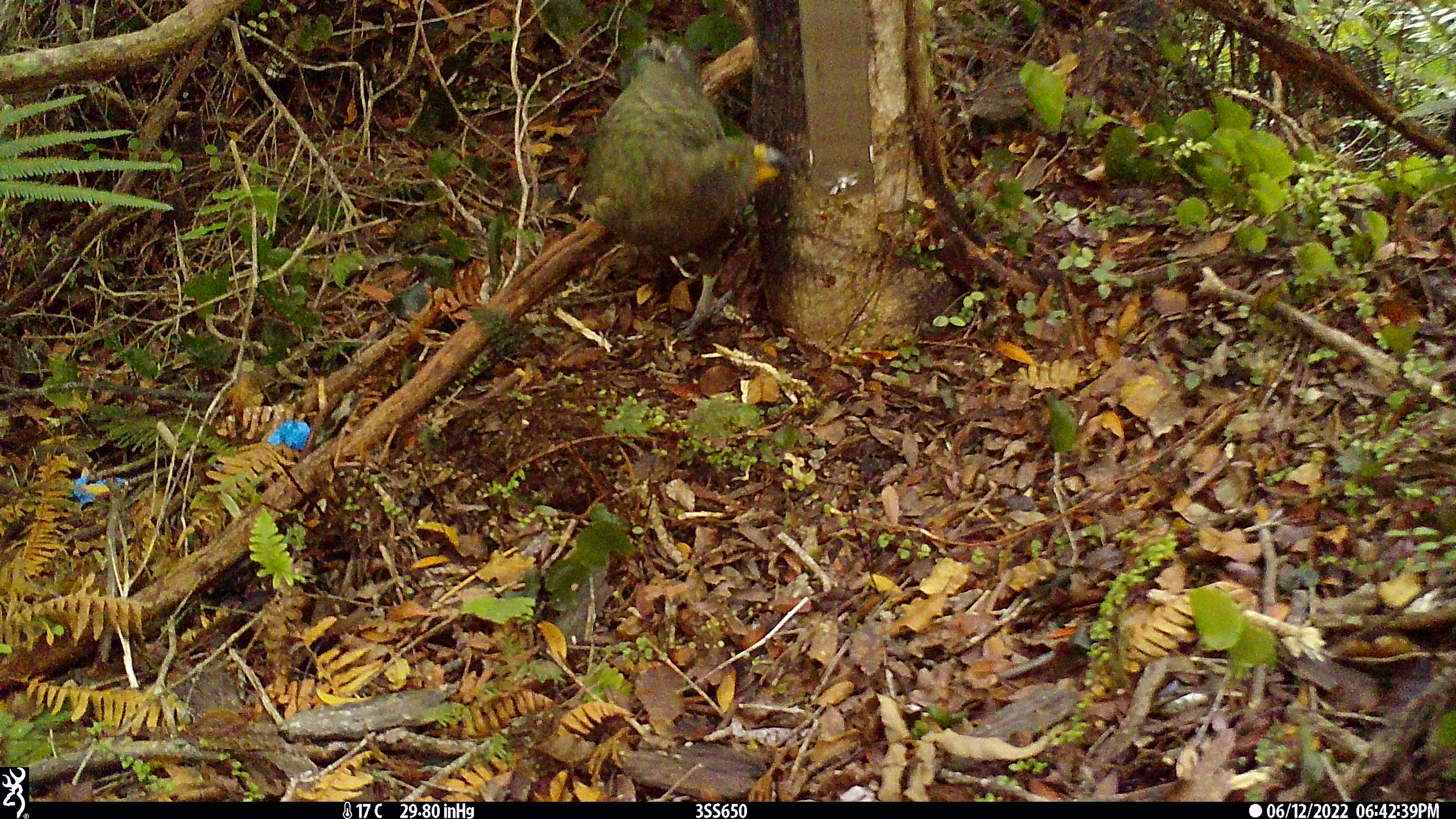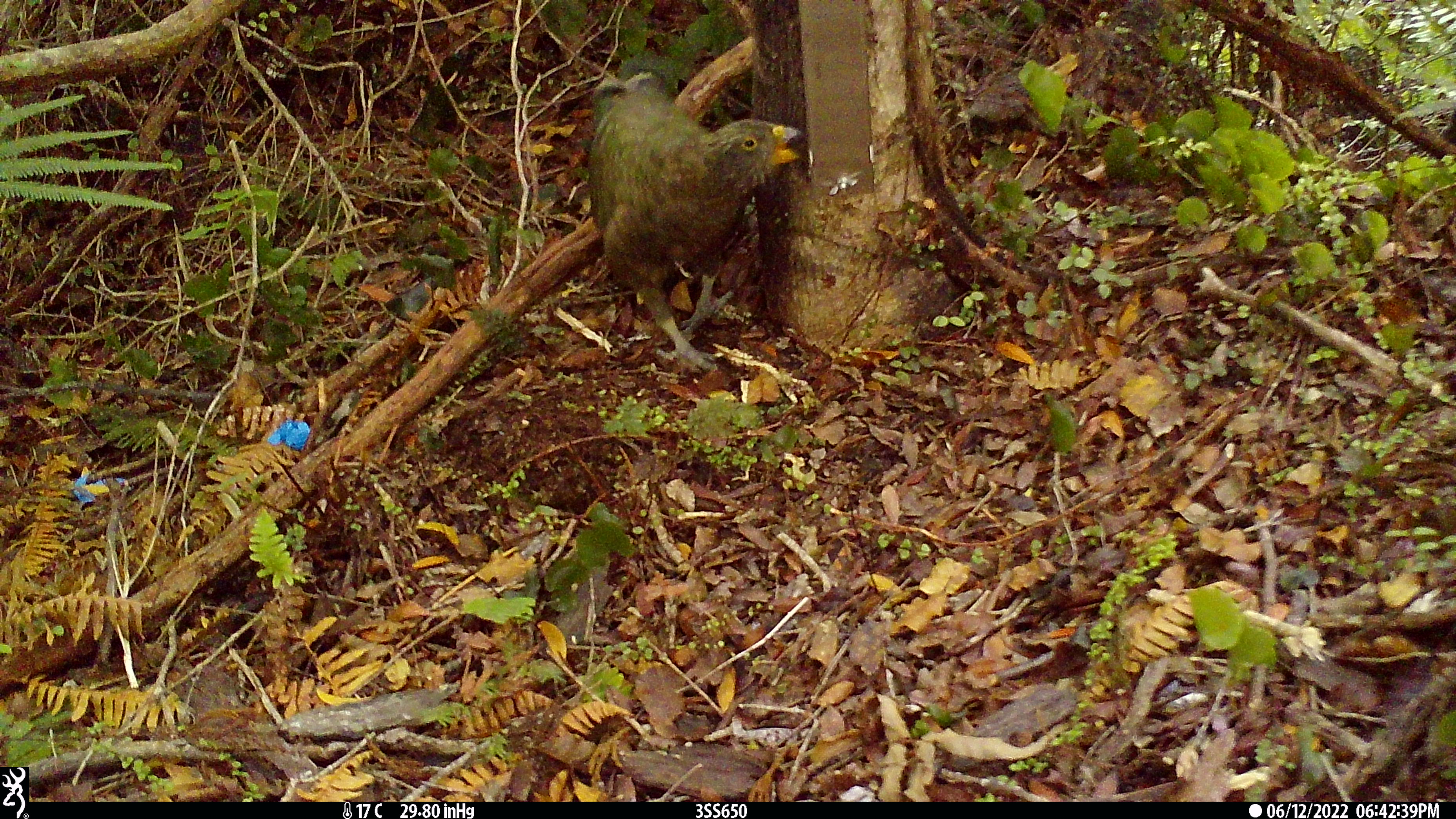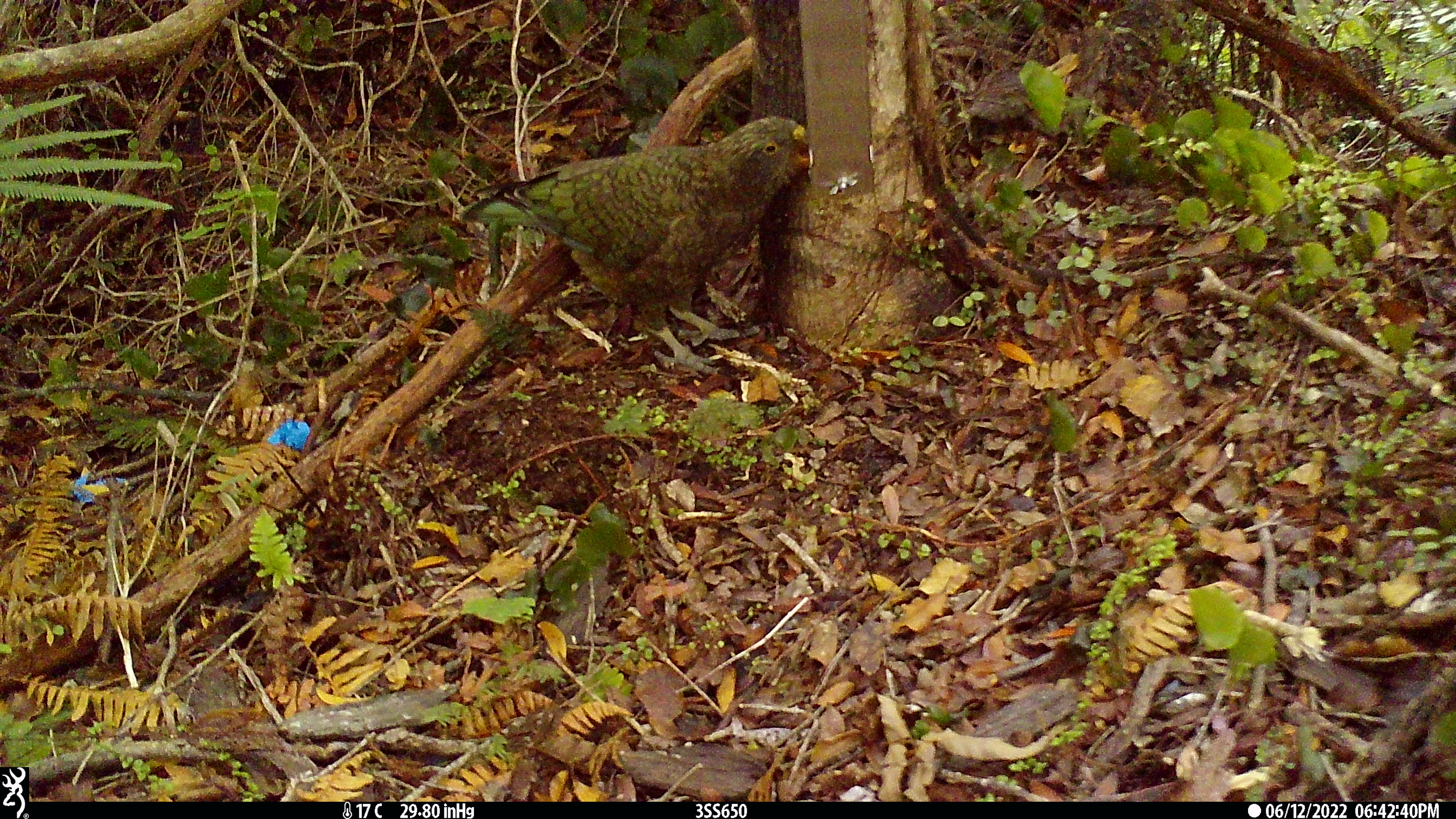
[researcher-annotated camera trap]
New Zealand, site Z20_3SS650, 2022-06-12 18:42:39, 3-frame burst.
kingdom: Animalia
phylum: Chordata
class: Aves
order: Psittaciformes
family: Strigopidae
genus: Nestor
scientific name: Nestor notabilis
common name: kea